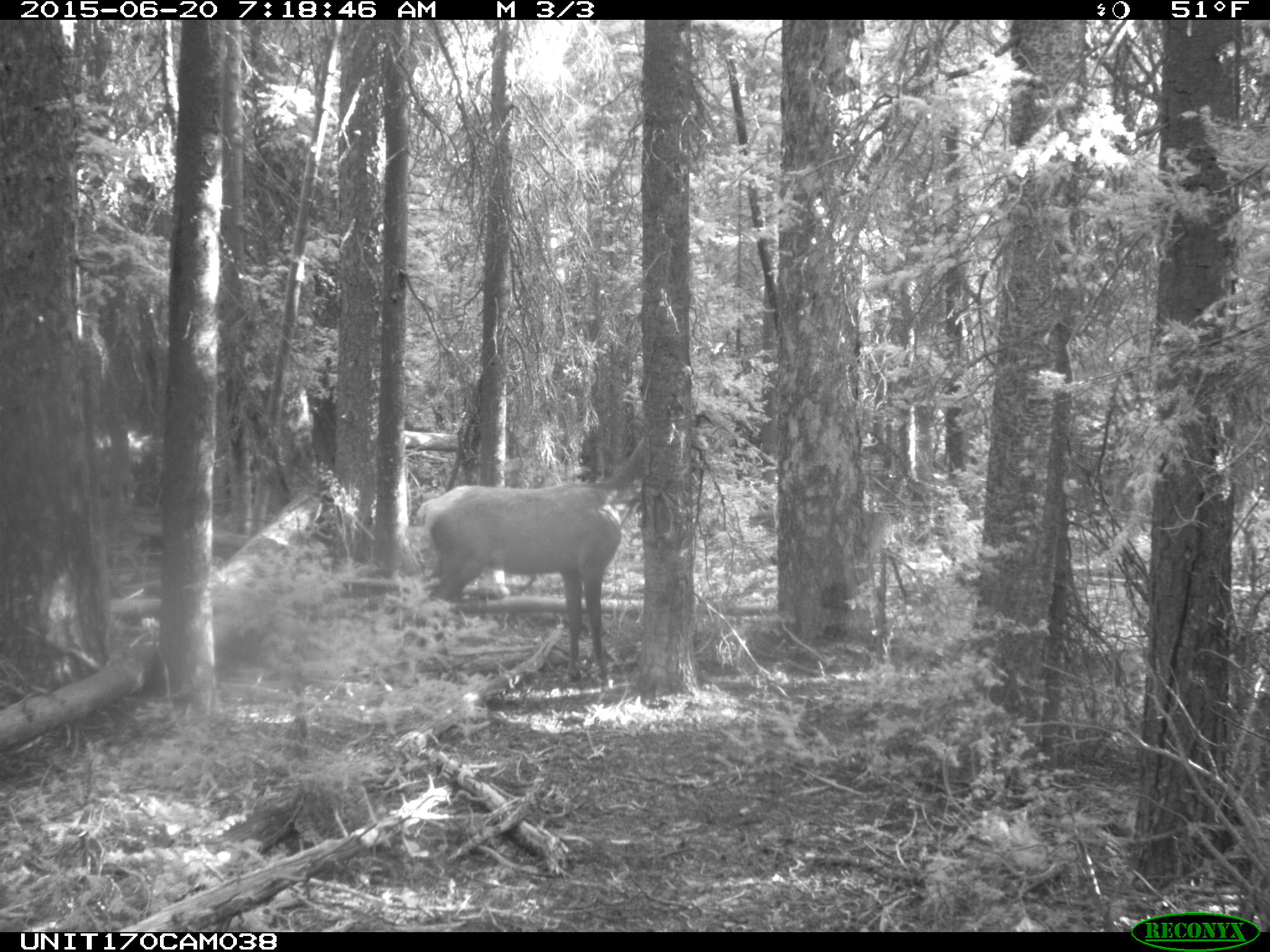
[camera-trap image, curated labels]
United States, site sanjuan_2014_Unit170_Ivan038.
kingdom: Animalia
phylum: Chordata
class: Mammalia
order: Artiodactyla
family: Cervidae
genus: Cervus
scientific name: Cervus elaphus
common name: red deer